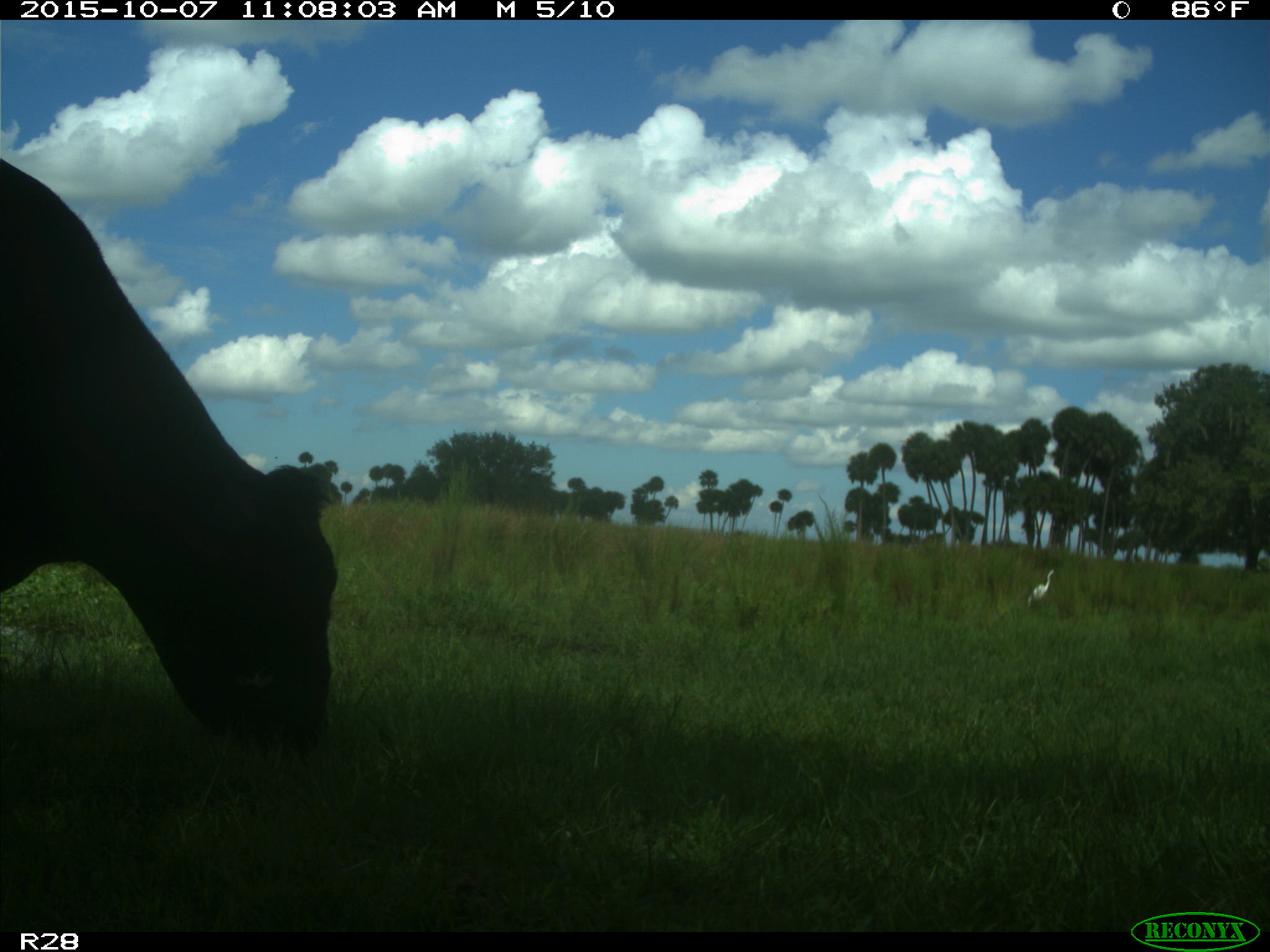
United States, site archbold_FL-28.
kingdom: Animalia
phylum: Chordata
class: Mammalia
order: Artiodactyla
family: Bovidae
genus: Bos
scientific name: Bos taurus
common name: domestic cow